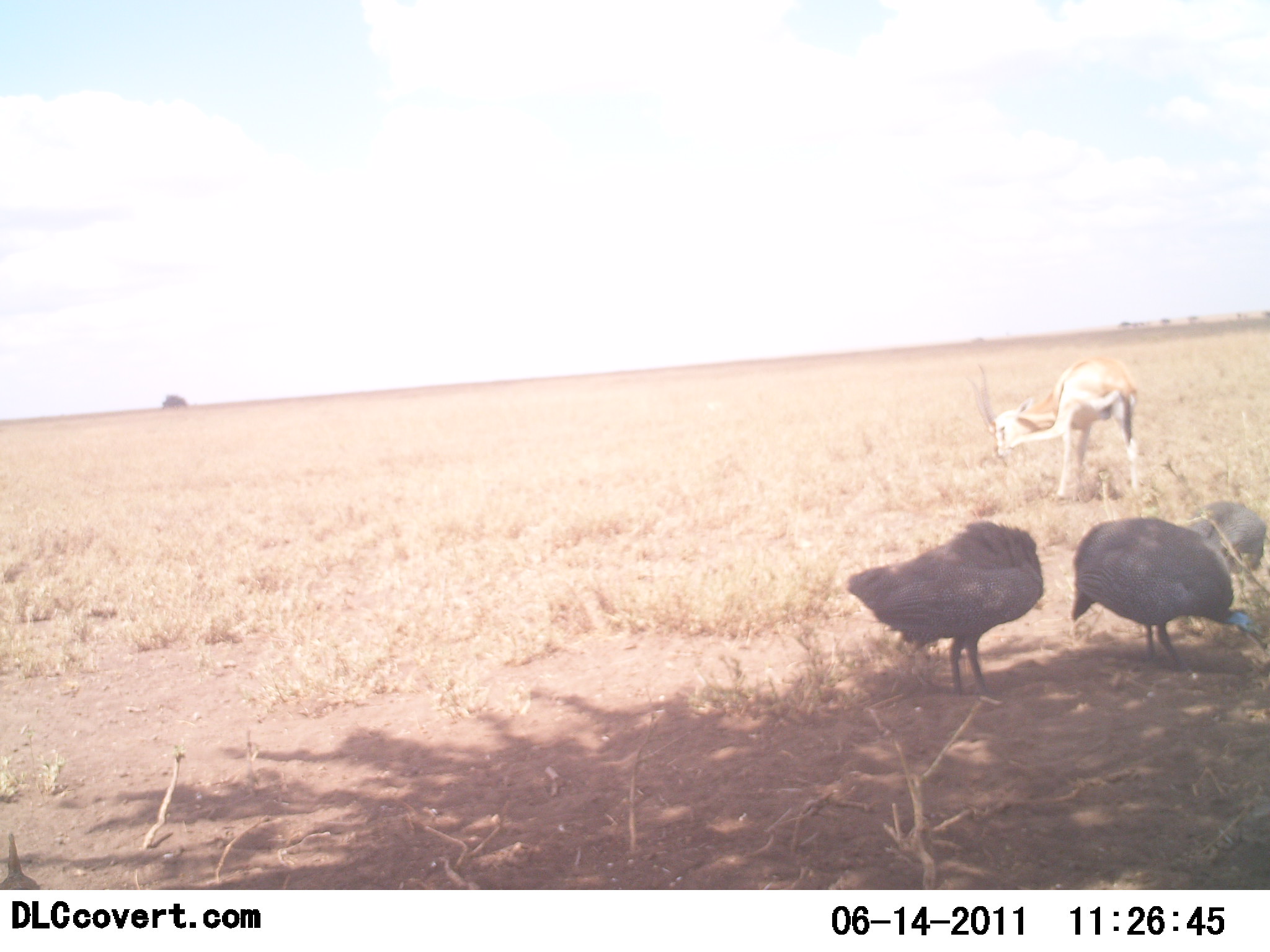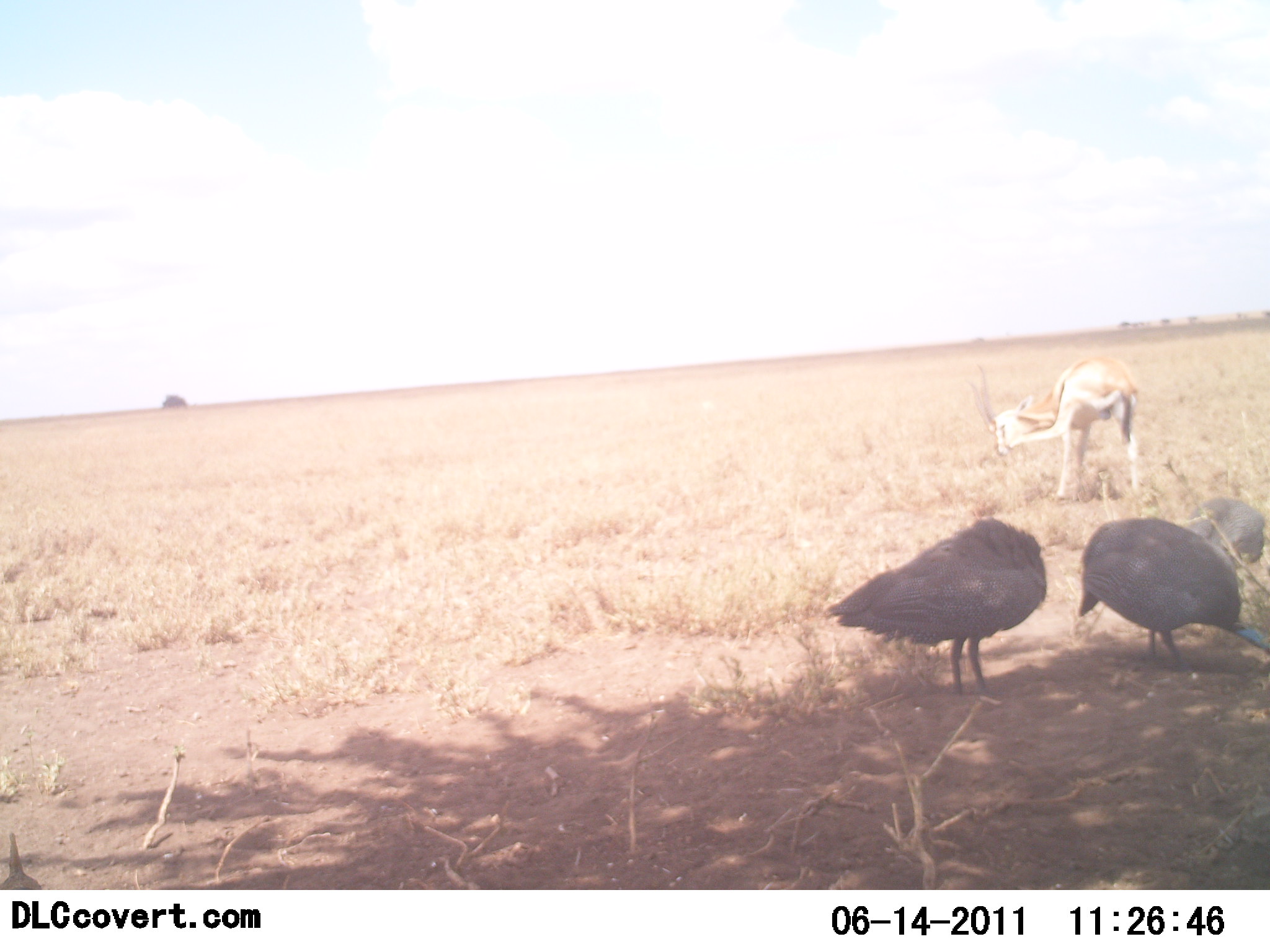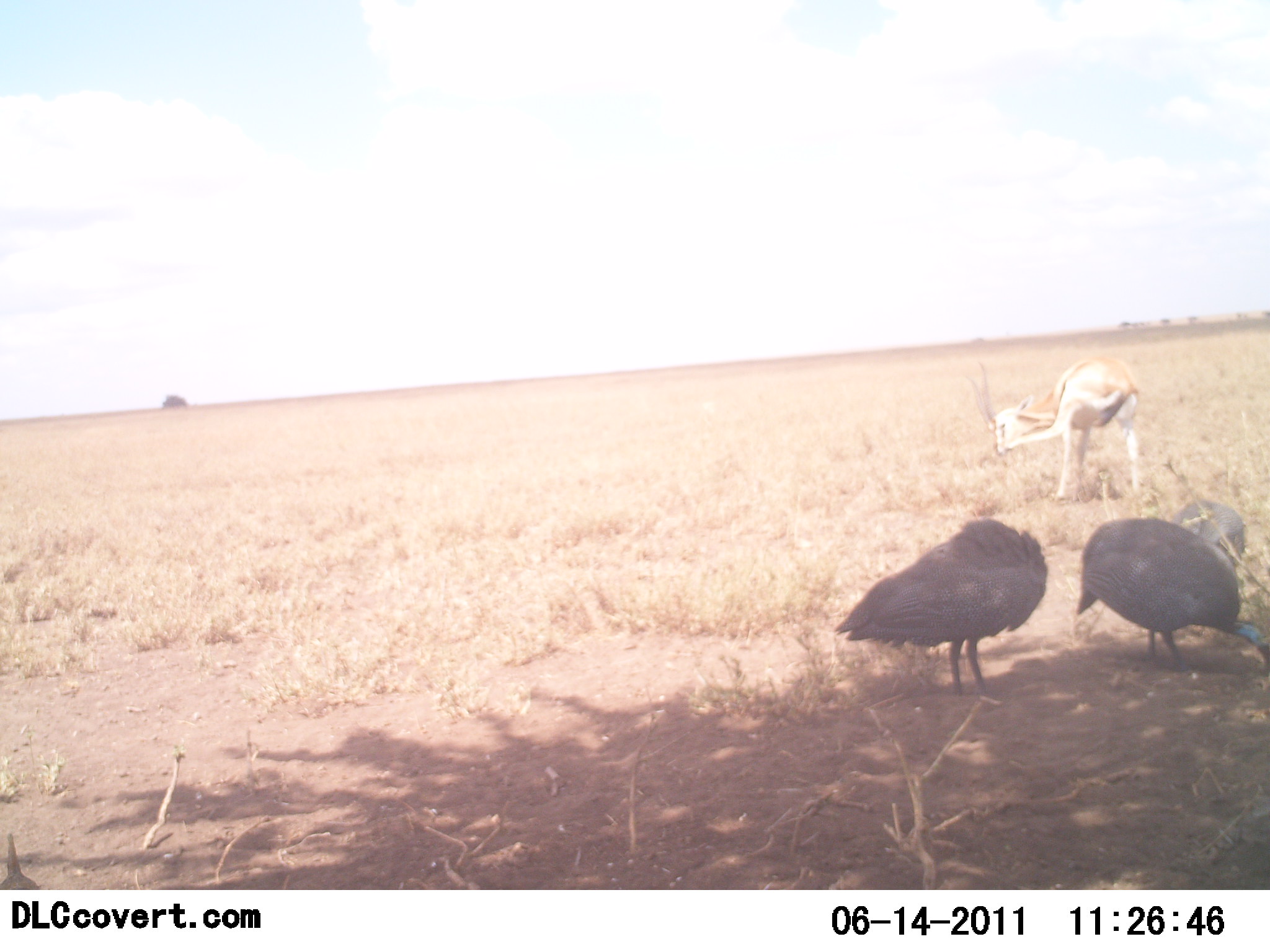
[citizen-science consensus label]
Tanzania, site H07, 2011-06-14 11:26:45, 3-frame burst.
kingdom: Animalia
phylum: Chordata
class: Mammalia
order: Artiodactyla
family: Bovidae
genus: Eudorcas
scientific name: Eudorcas thomsonii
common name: thomson's gazelle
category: gazellethomsons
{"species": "gazellethomsons (thomson's gazelle) (Eudorcas thomsonii)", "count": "1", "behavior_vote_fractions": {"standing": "60%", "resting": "0%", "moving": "10%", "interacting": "0%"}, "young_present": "0%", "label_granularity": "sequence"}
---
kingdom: Animalia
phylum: Chordata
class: Aves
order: Galliformes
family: Numididae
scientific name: Numididae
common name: guinea fowl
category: guineafowl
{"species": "guineafowl (guinea fowl) (Numididae)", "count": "3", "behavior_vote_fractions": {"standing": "50%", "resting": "8%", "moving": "8%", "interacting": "8%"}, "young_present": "0%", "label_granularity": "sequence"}